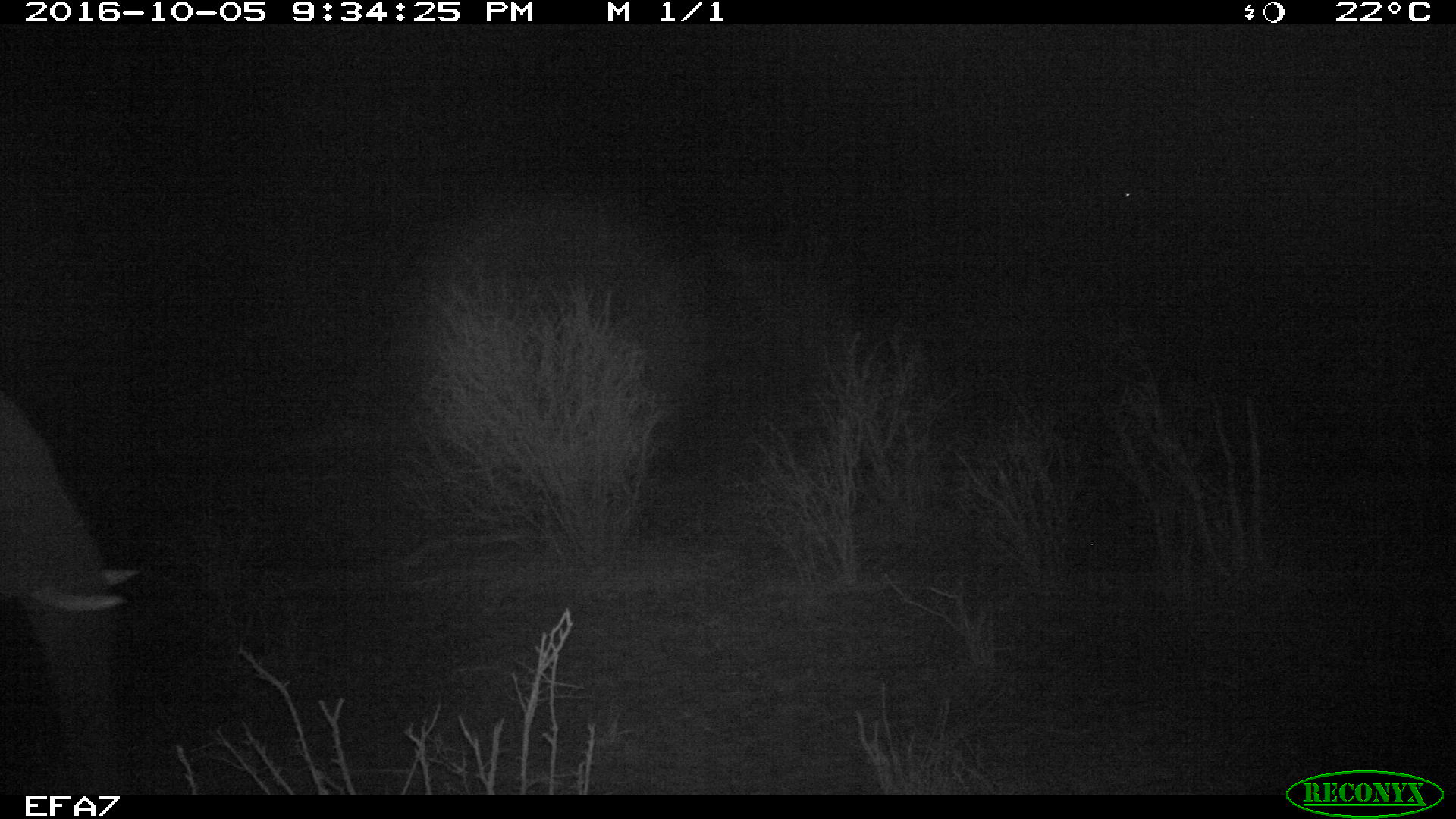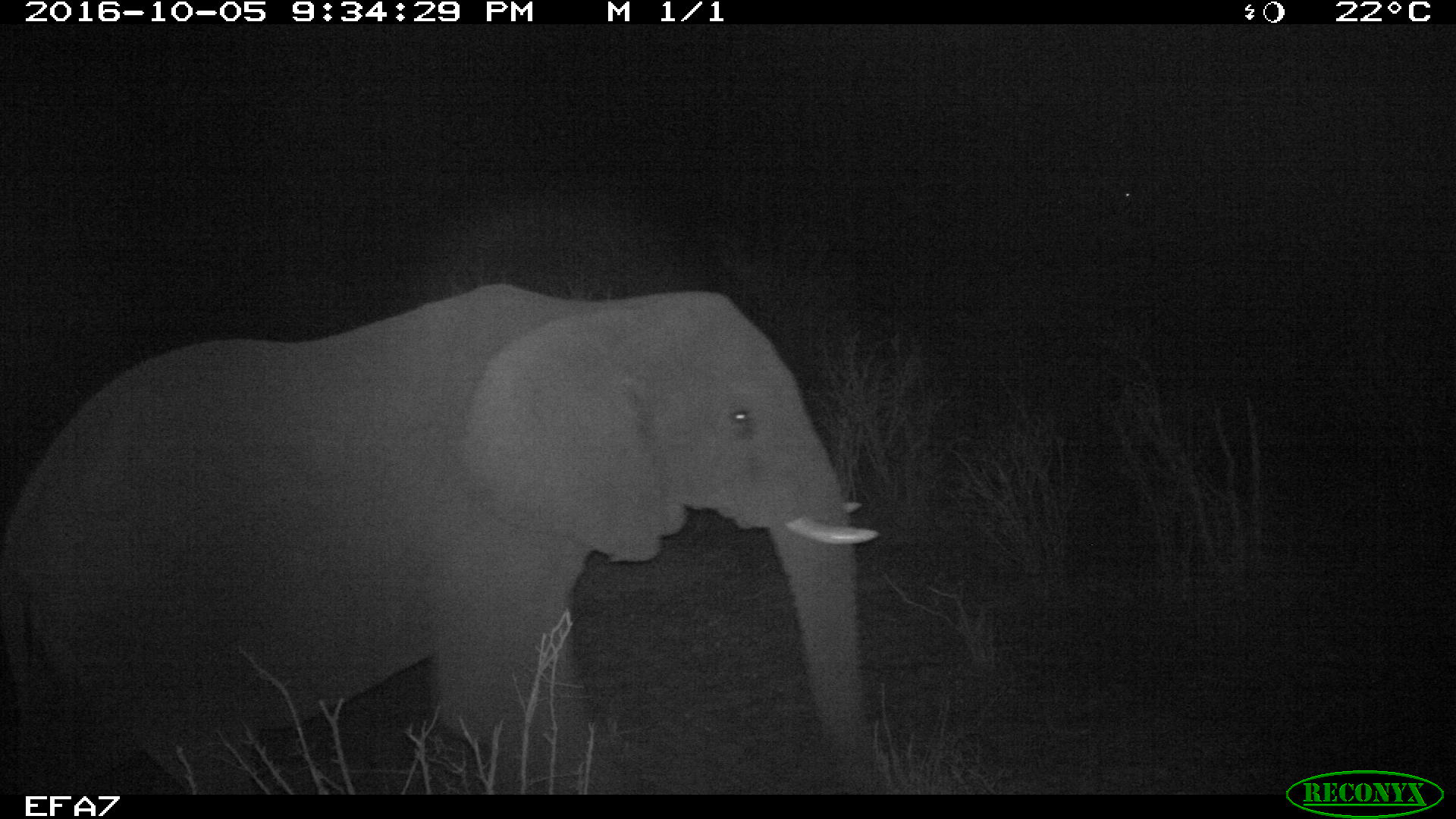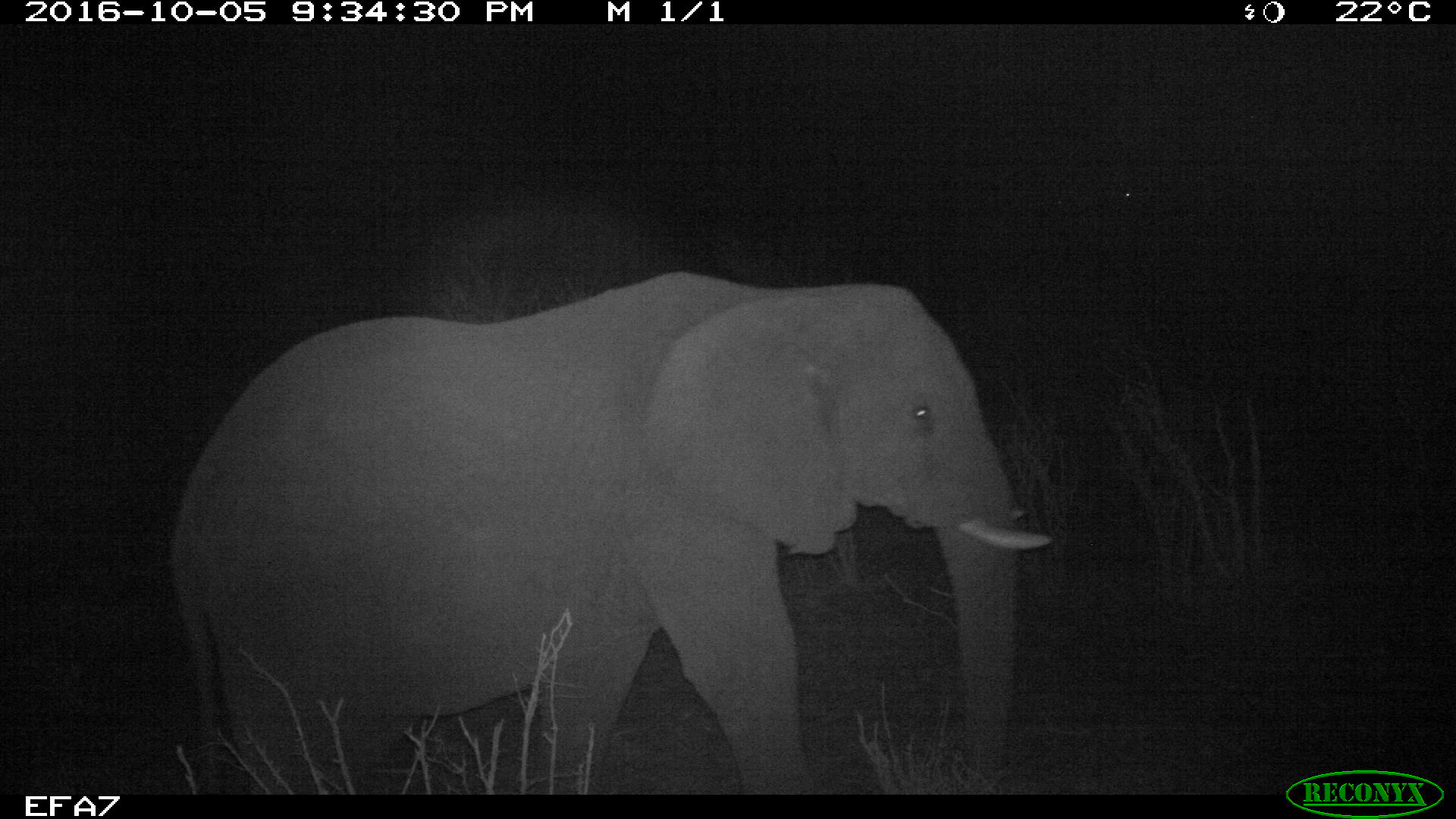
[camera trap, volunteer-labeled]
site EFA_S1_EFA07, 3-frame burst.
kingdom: Animalia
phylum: Chordata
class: Mammalia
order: Proboscidea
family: Elephantidae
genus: Loxodonta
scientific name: Loxodonta africana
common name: african bush elephant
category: elephant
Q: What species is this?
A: Elephant (african bush elephant) (Loxodonta africana).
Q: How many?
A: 1.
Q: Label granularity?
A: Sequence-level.